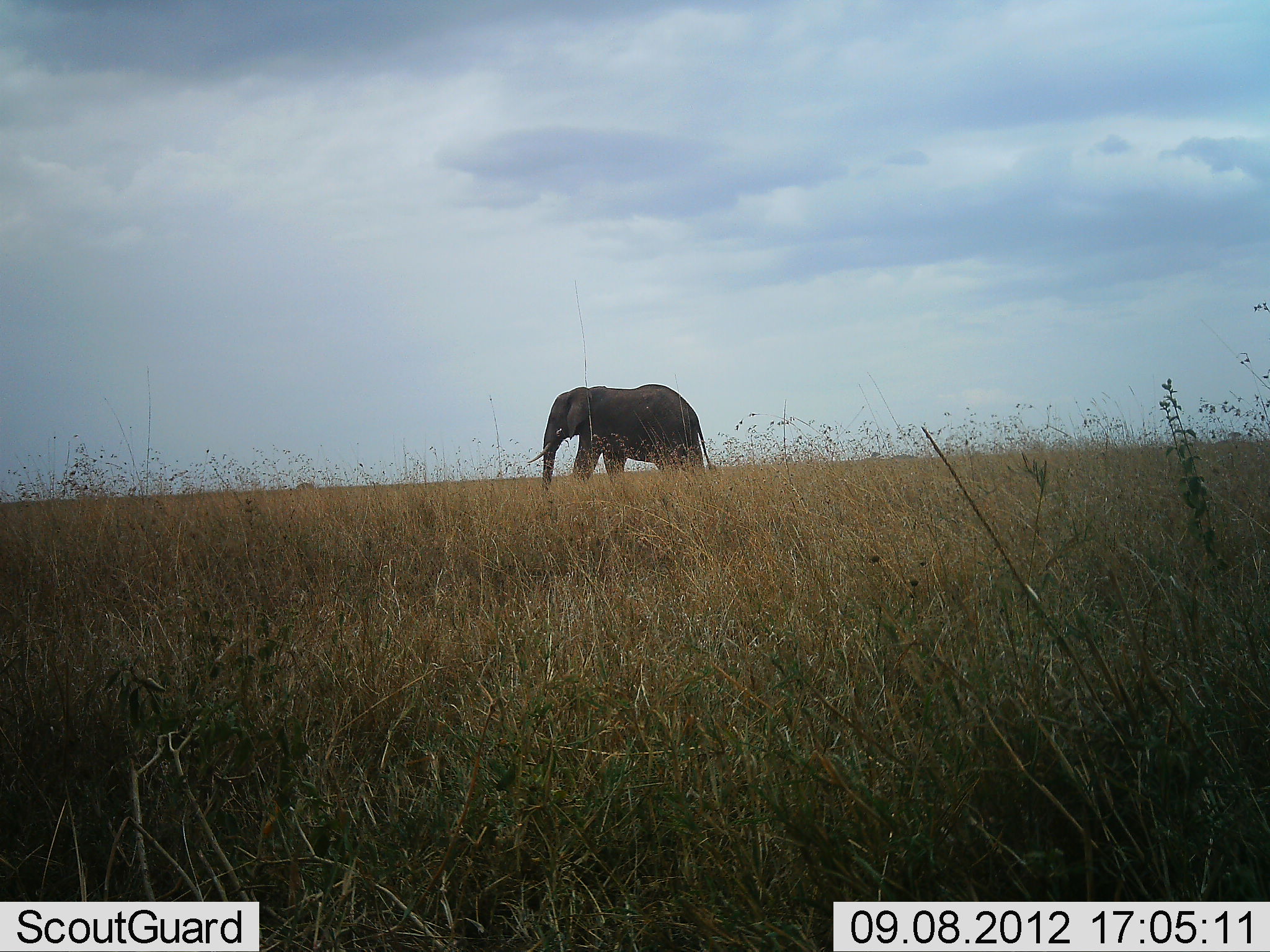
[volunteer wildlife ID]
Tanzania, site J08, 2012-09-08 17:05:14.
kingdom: Animalia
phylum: Chordata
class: Mammalia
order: Proboscidea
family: Elephantidae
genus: Loxodonta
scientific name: Loxodonta africana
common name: african bush elephant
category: elephant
Elephant (african bush elephant) (Loxodonta africana), count 1. Behavior (volunteer vote fractions): standing 10%, resting 0%, moving 90%, interacting 0%. Young present (vote fraction): 0%. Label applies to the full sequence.